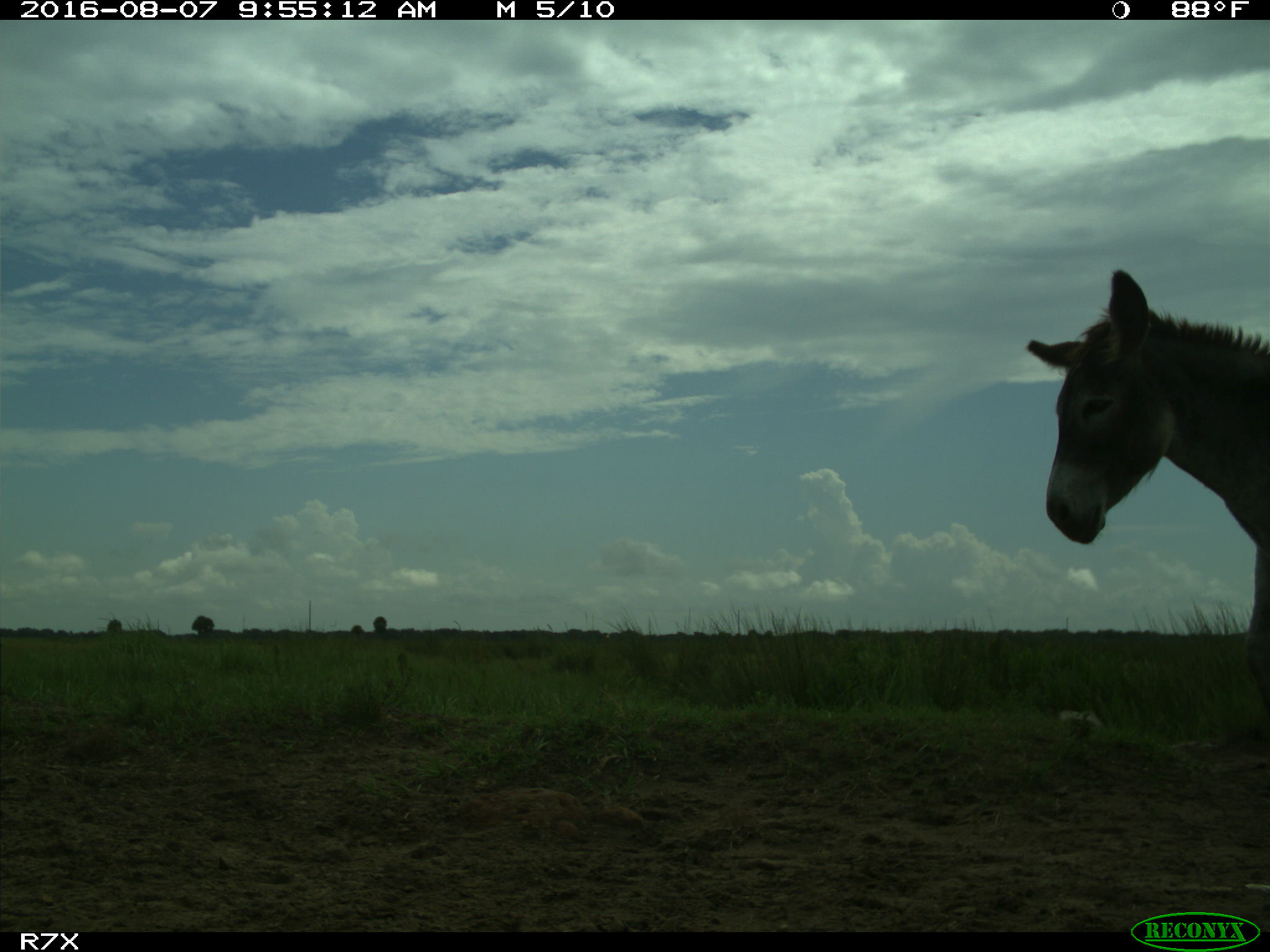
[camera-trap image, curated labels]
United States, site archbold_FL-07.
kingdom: Animalia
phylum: Chordata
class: Mammalia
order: Perissodactyla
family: Equidae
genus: Equus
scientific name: Equus africanus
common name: african wild ass